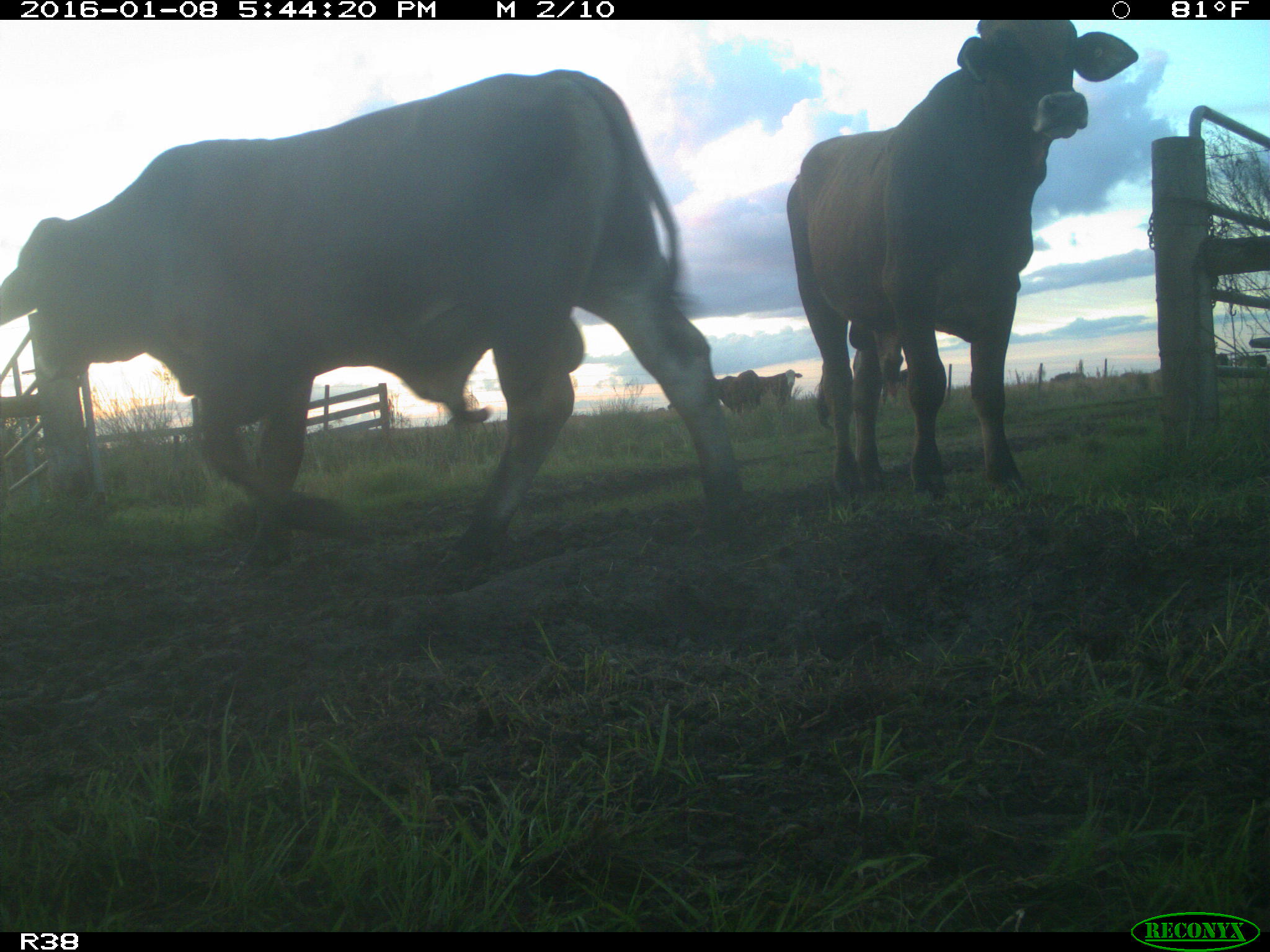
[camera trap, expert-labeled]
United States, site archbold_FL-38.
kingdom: Animalia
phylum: Chordata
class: Mammalia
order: Artiodactyla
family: Bovidae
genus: Bos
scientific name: Bos taurus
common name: domestic cow